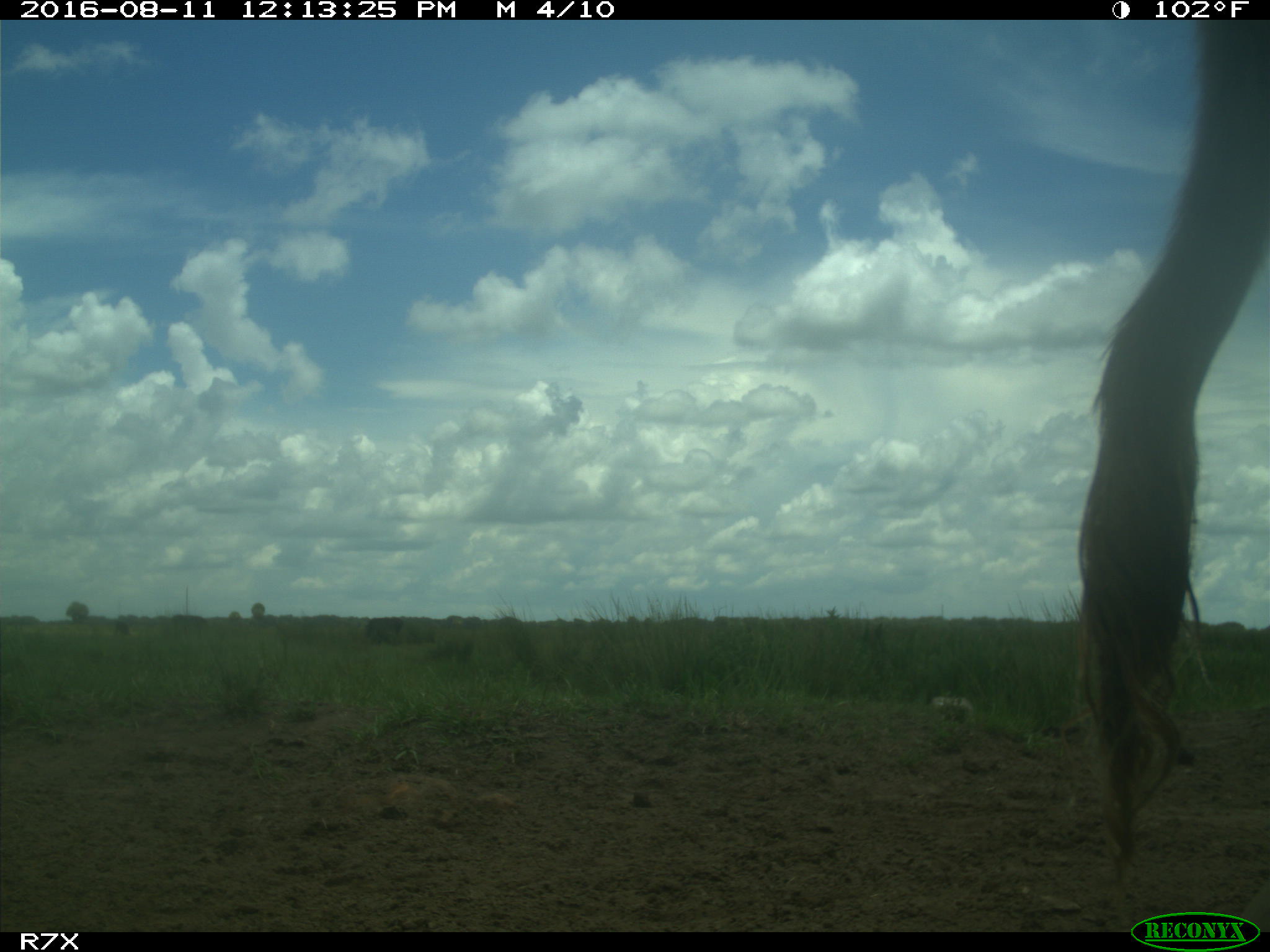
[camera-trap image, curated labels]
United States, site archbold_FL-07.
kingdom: Animalia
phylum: Chordata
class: Mammalia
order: Artiodactyla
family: Bovidae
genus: Bos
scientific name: Bos taurus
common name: domestic cow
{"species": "Bos taurus (domestic cow)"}